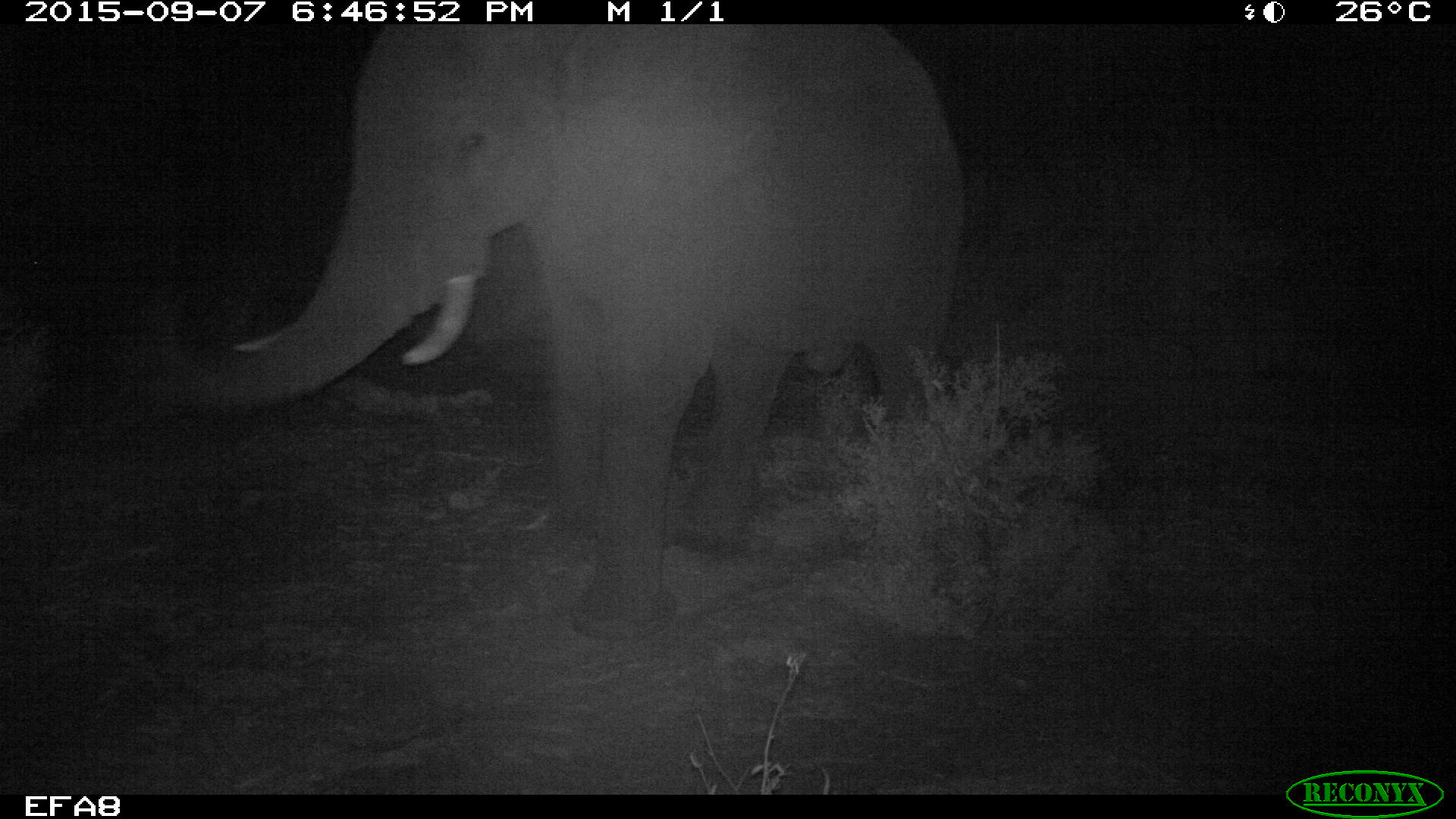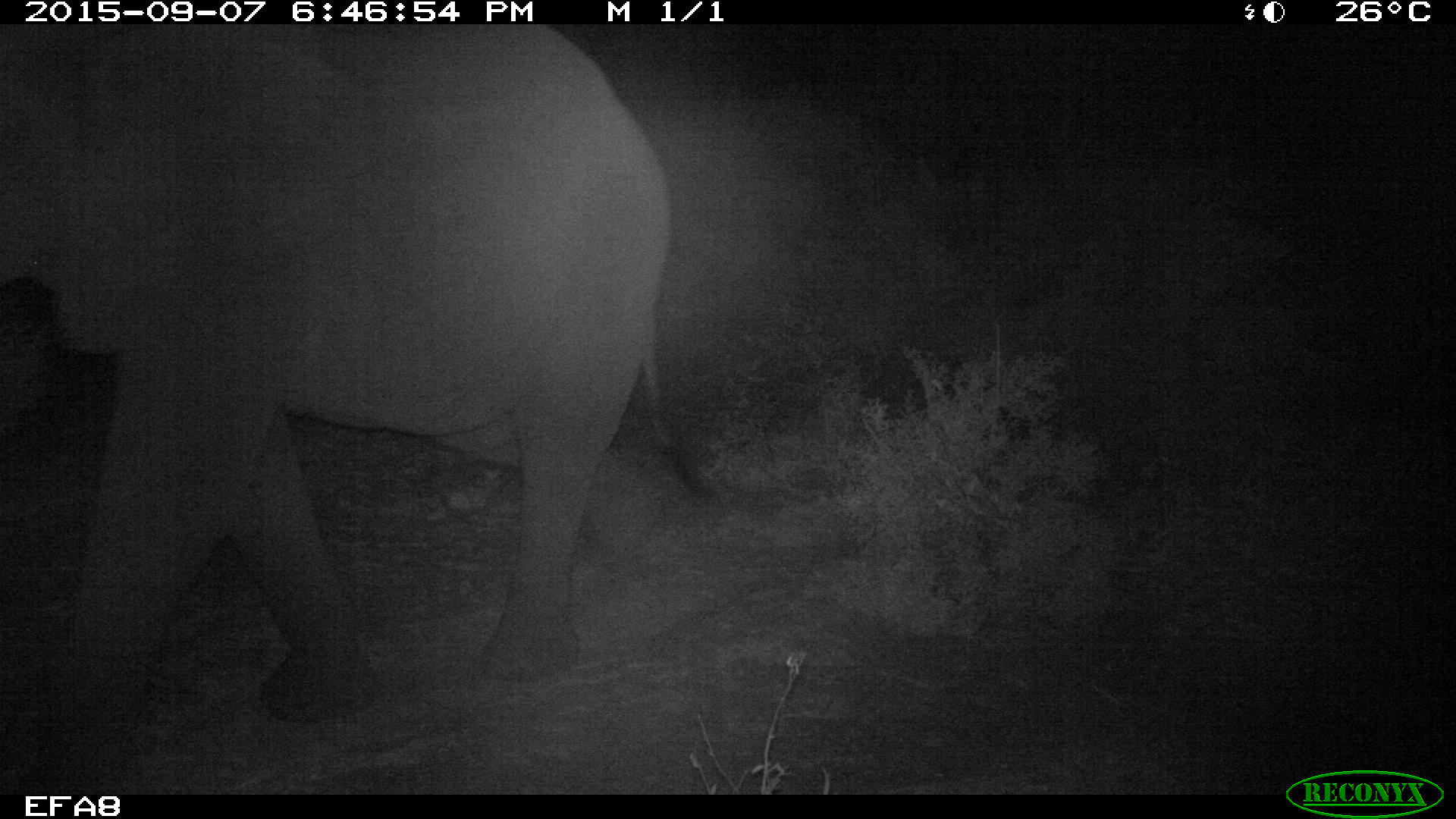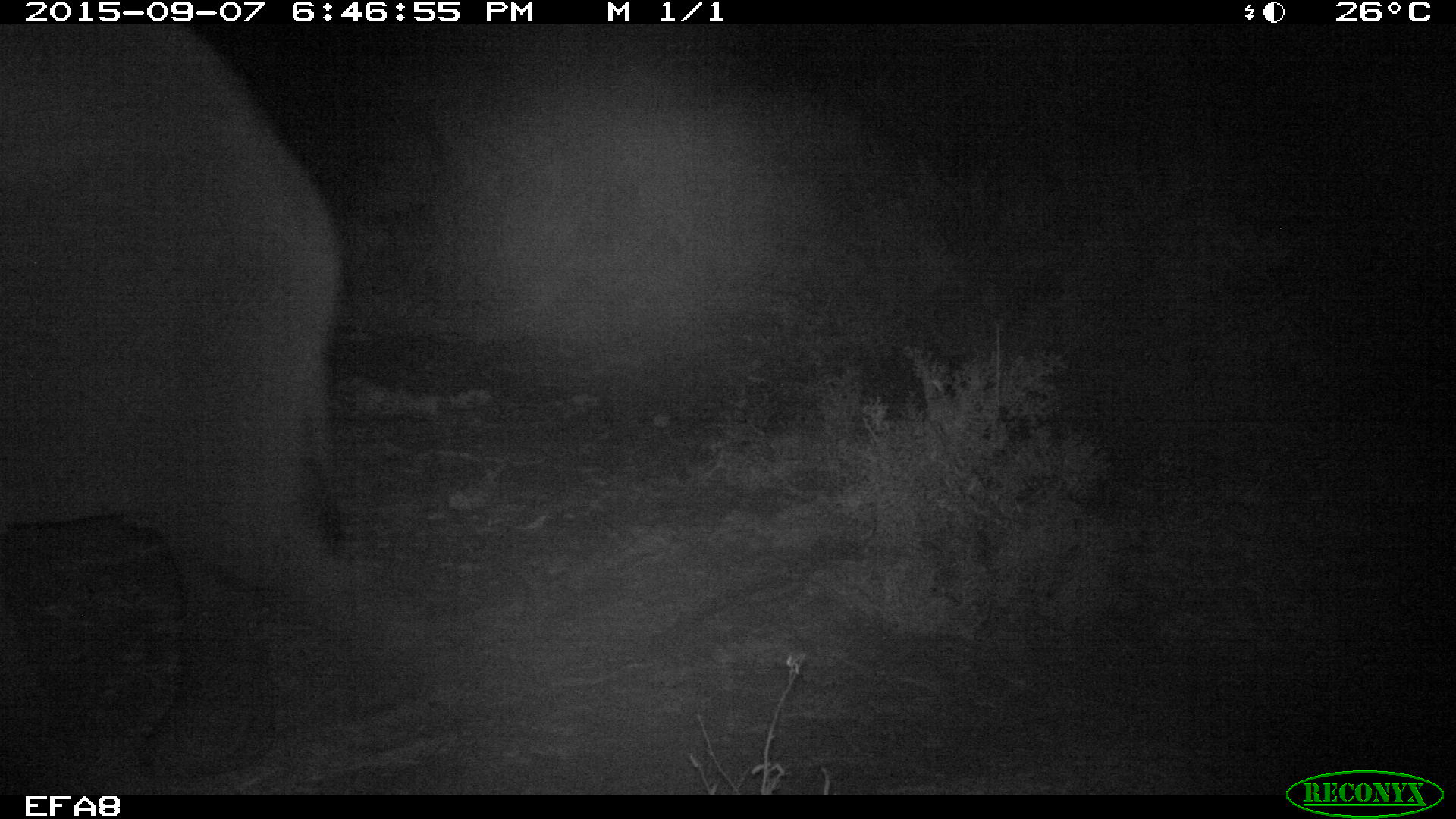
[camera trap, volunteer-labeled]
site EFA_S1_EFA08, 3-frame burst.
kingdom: Animalia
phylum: Chordata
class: Mammalia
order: Proboscidea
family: Elephantidae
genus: Loxodonta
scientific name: Loxodonta africana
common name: african bush elephant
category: elephant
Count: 1.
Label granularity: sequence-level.